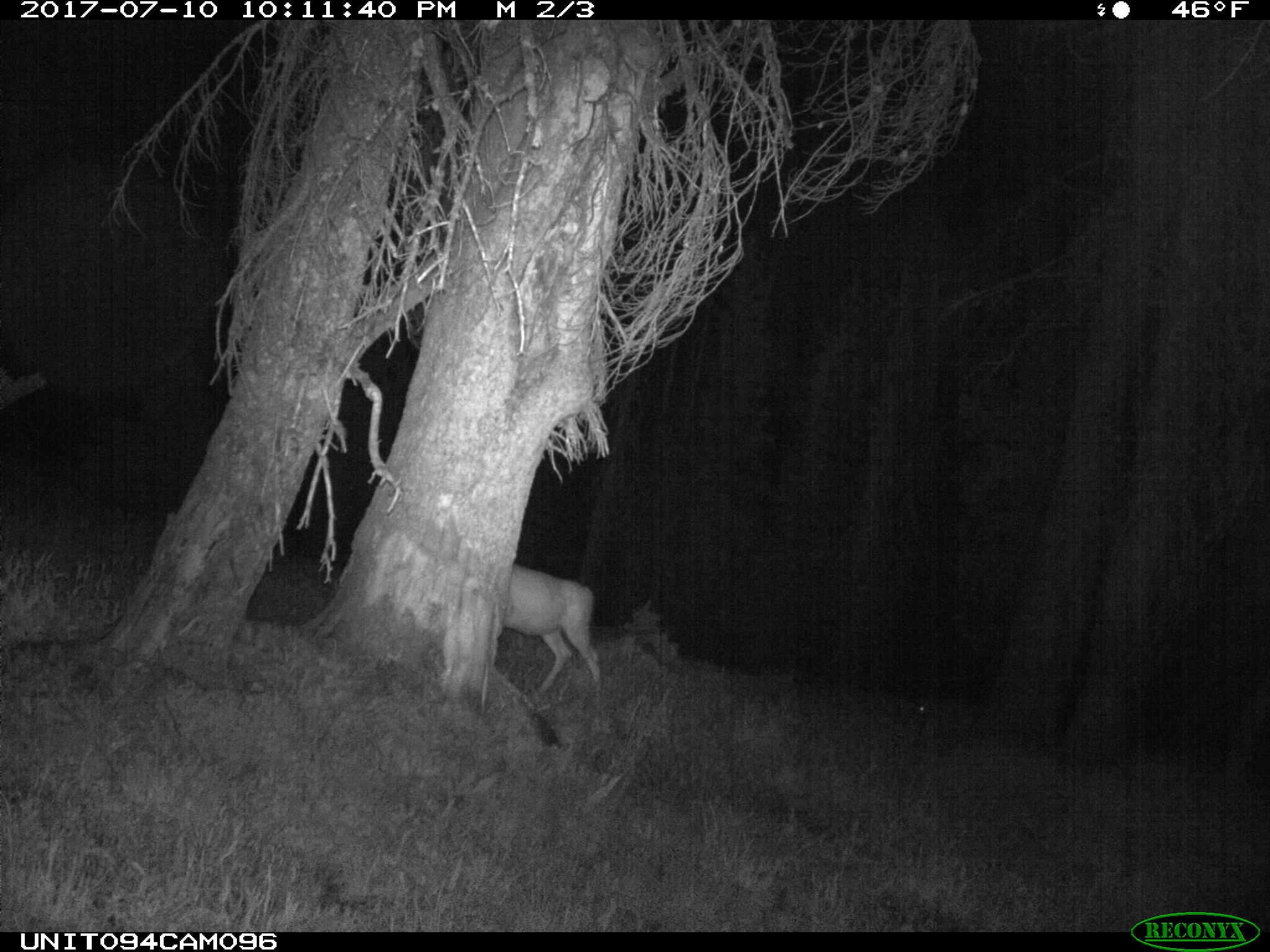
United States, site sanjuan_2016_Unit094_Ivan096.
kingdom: Animalia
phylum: Chordata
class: Mammalia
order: Artiodactyla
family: Cervidae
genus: Odocoileus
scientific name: Odocoileus hemionus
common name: mule deer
Odocoileus hemionus (mule deer).